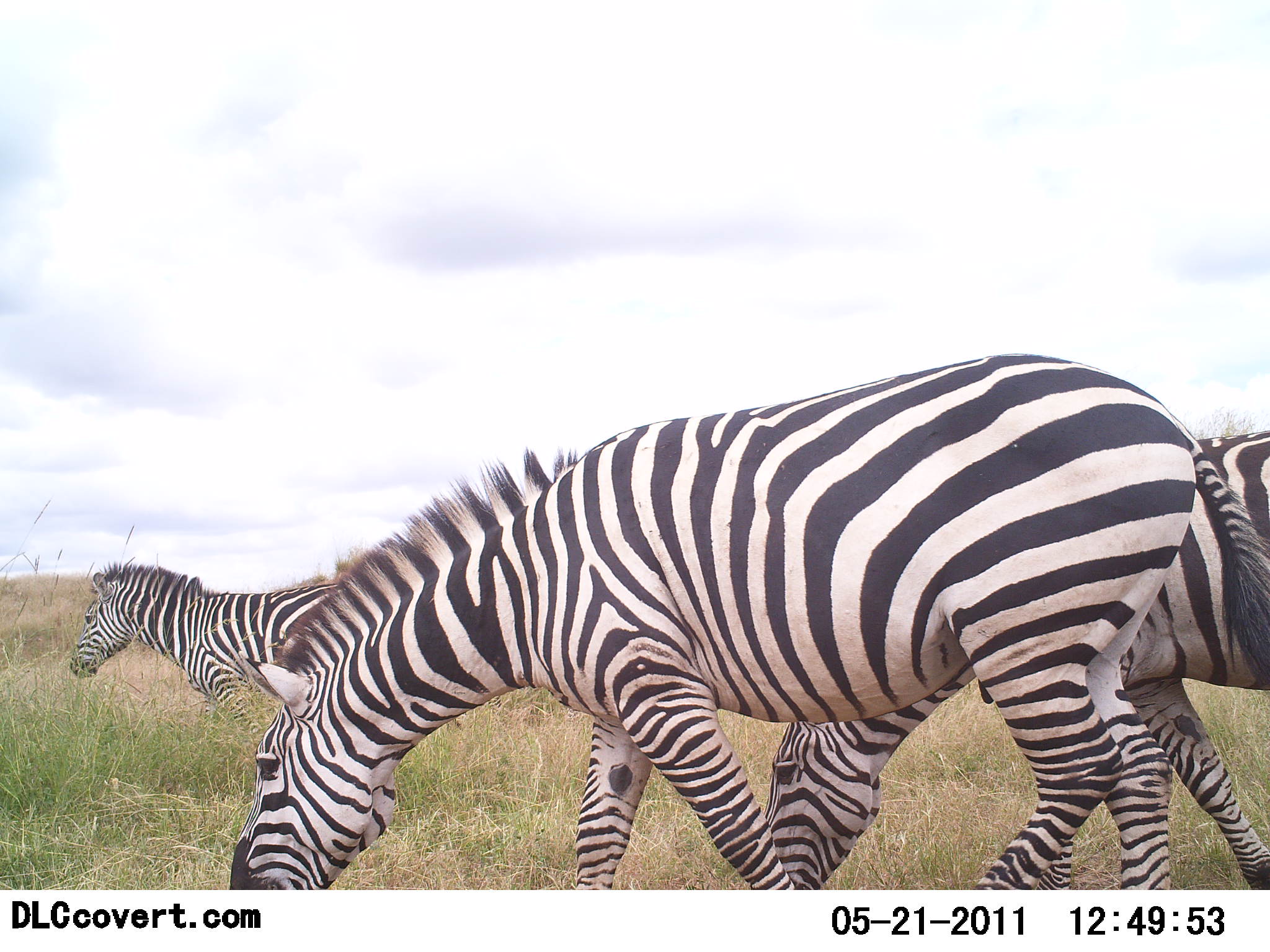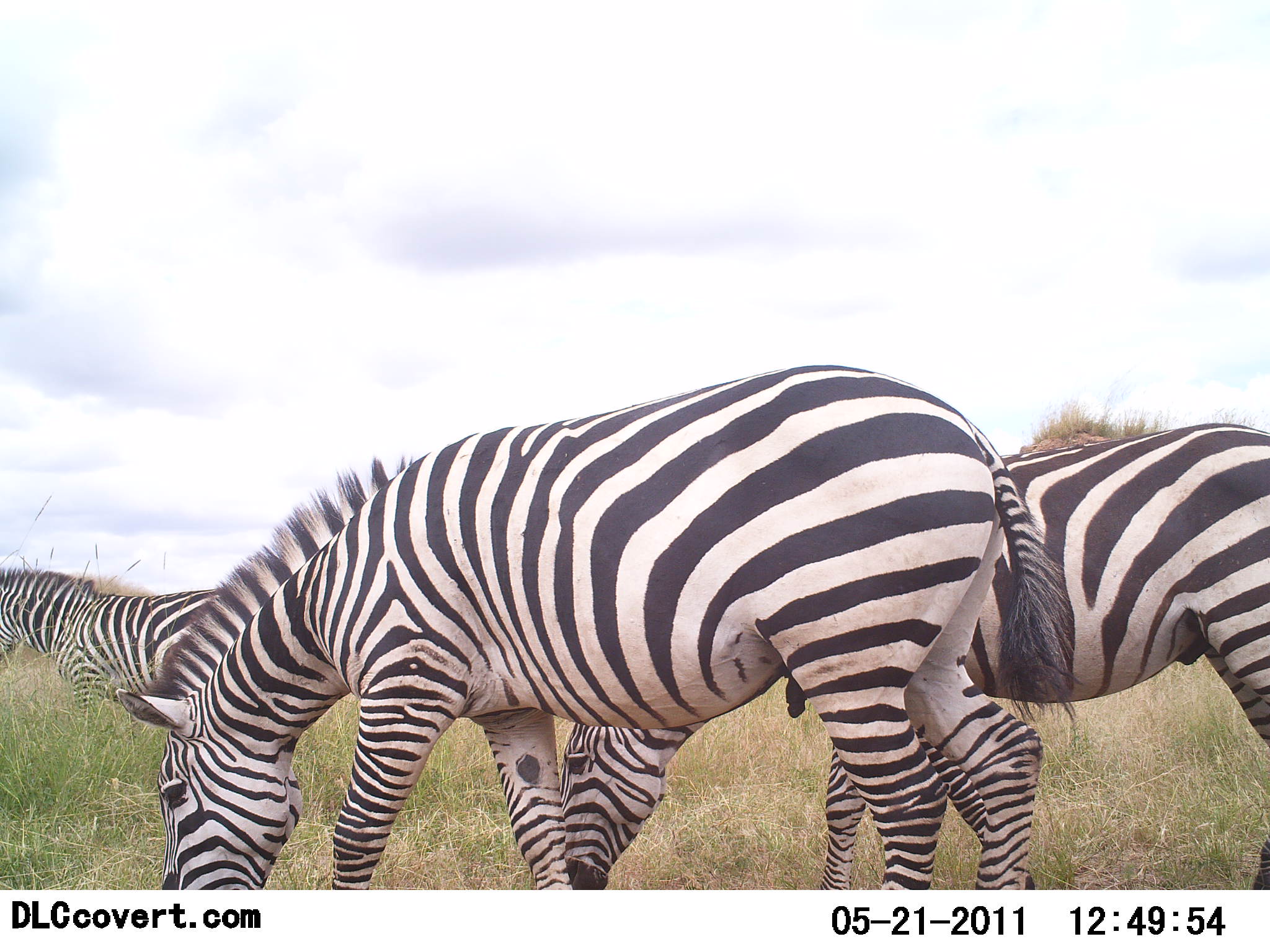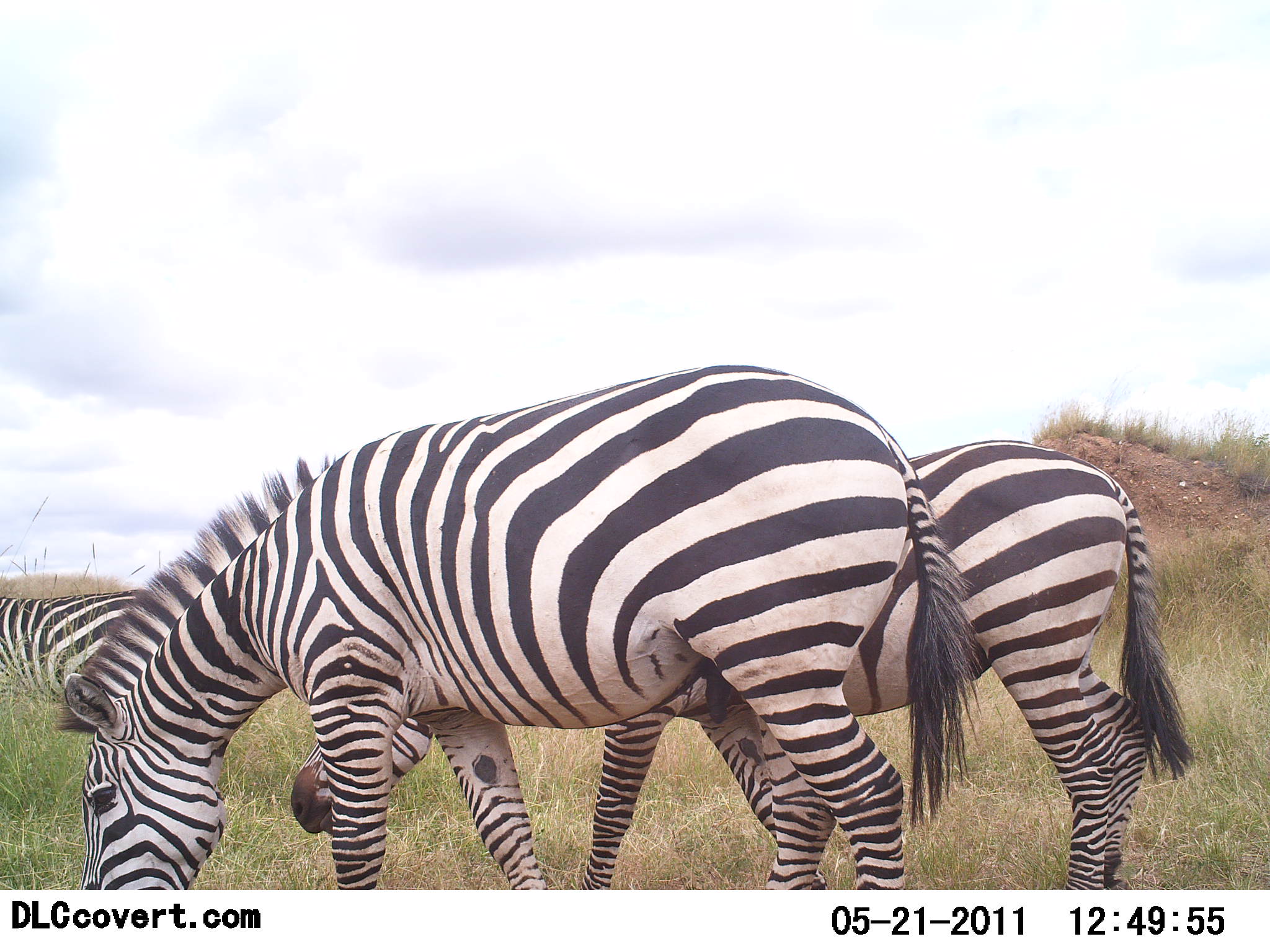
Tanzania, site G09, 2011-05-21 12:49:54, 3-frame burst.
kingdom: Animalia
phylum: Chordata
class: Mammalia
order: Perissodactyla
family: Equidae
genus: Equus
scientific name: Equus quagga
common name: plains zebra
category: zebra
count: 3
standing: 7%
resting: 0%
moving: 60%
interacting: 0%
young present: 7%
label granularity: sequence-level